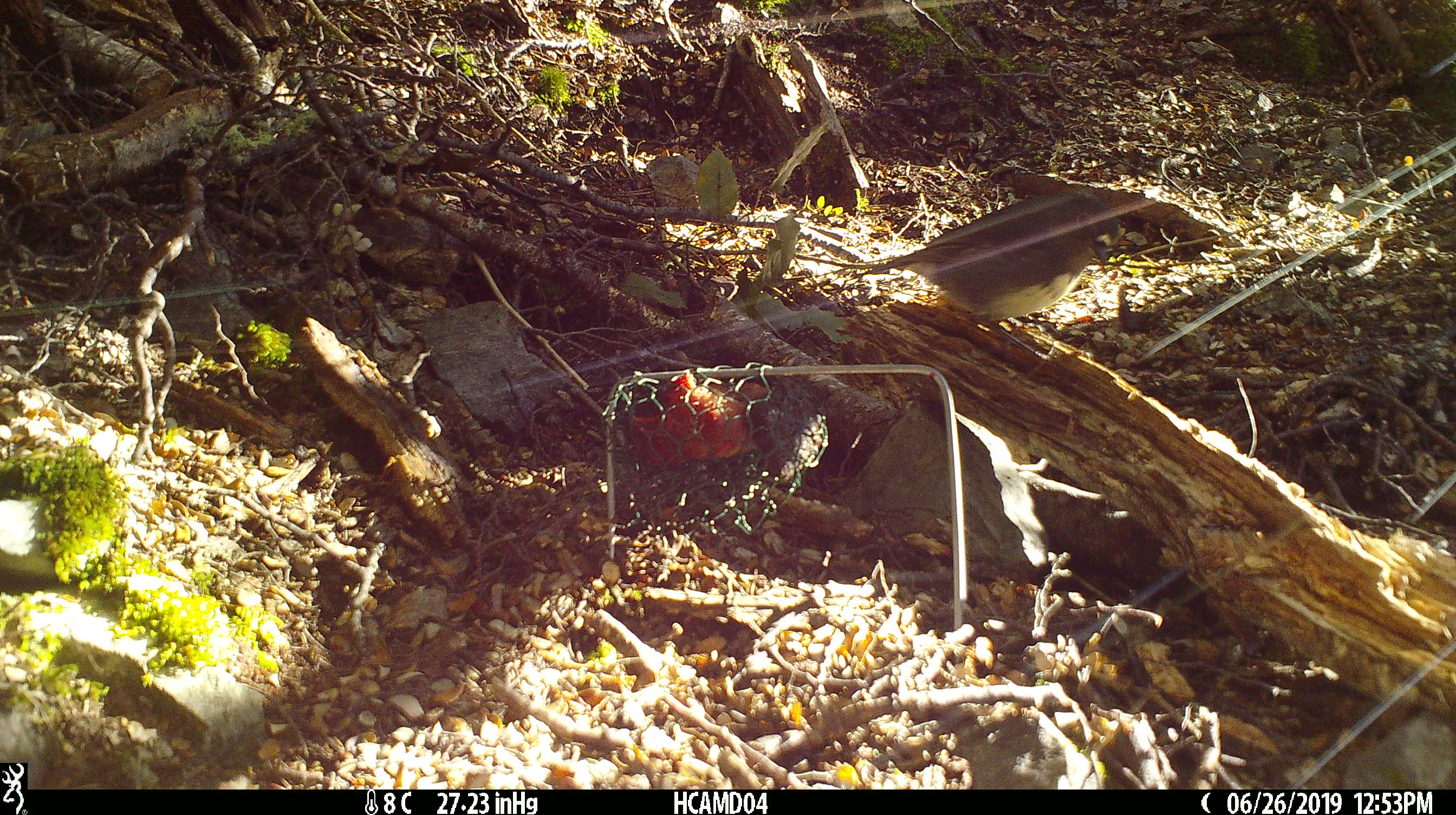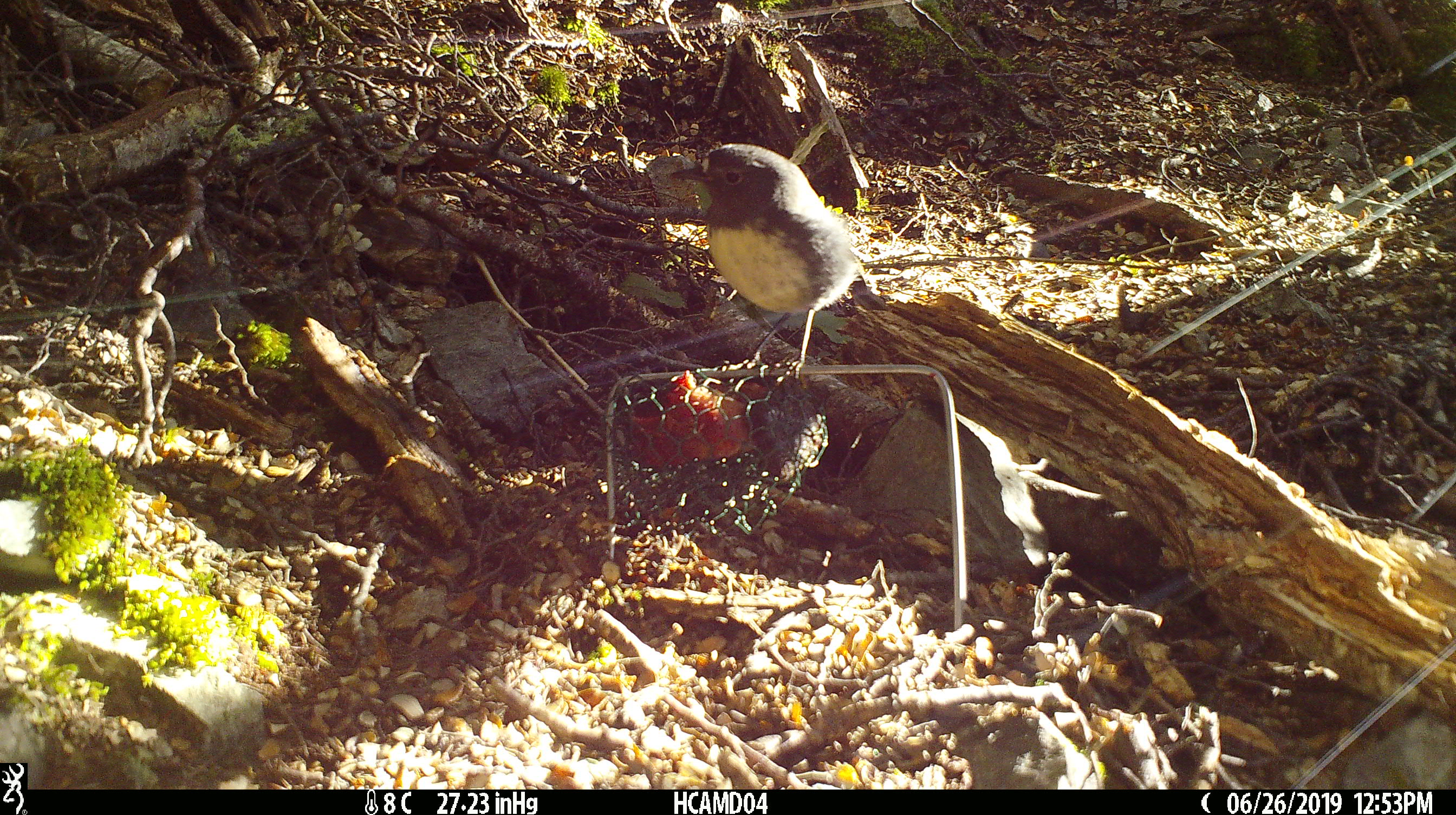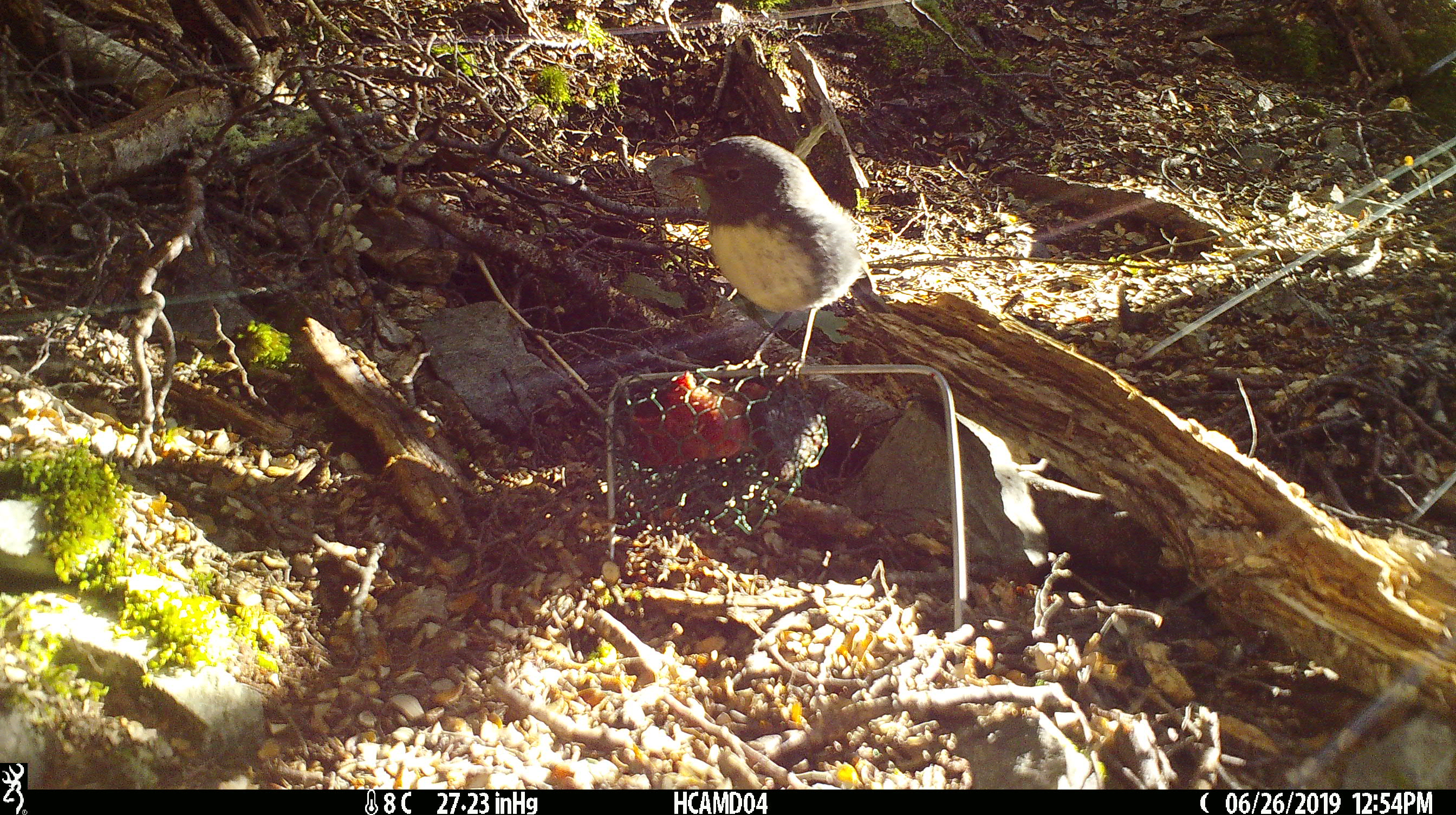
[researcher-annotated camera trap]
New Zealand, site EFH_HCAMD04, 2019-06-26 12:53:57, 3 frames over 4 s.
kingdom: Animalia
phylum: Chordata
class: Aves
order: Passeriformes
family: Petroicidae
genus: Petroica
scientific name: Petroica australis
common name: new zealand robin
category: robin